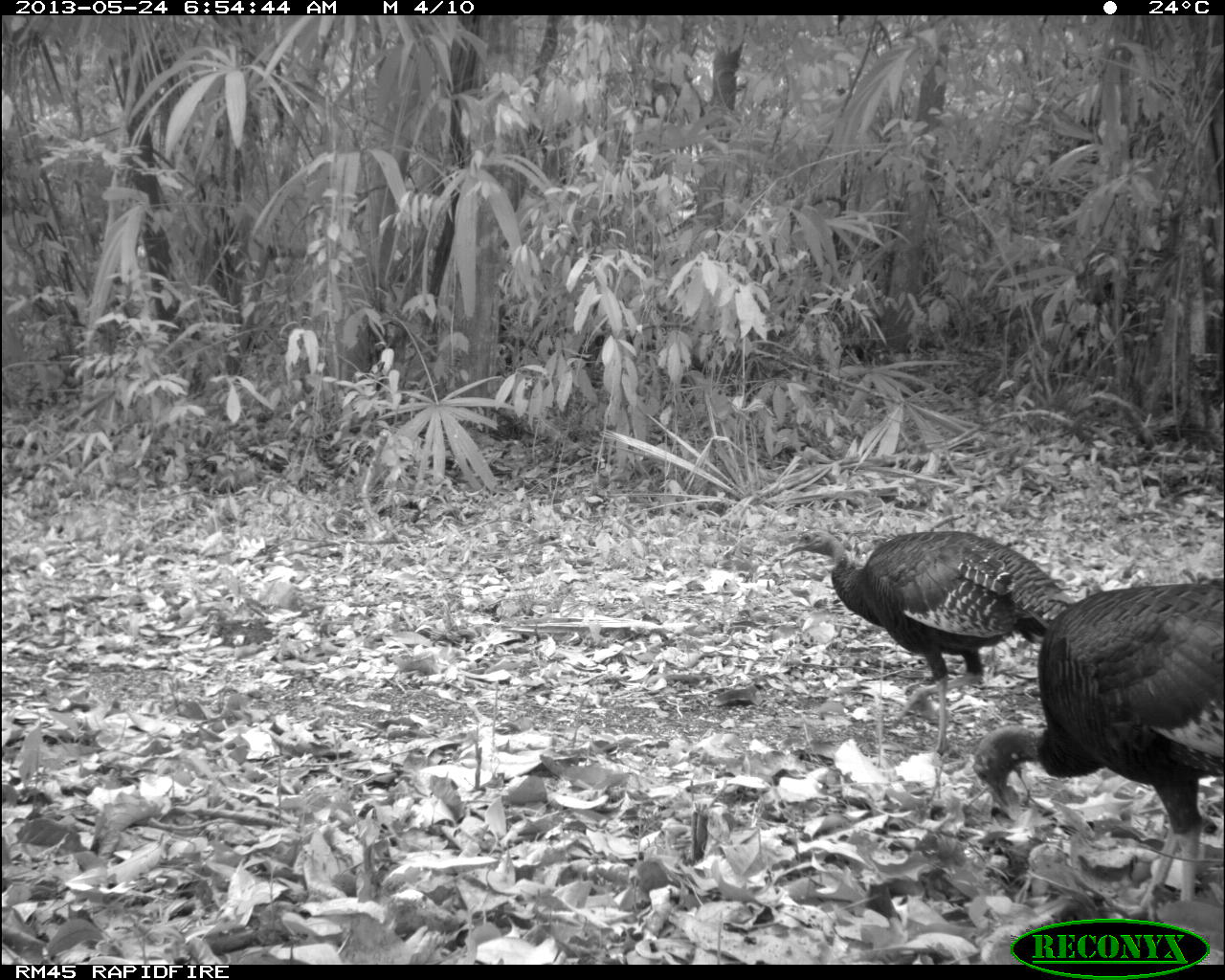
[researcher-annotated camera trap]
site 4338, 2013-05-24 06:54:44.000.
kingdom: Animalia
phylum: Chordata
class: Aves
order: Galliformes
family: Phasianidae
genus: Meleagris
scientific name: Meleagris ocellata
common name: ocellated turkey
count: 2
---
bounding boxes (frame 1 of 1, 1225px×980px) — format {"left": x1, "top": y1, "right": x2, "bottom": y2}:
meleagris ocellata: {"left": 971, "top": 576, "right": 1225, "bottom": 914}; {"left": 784, "top": 524, "right": 1077, "bottom": 749}